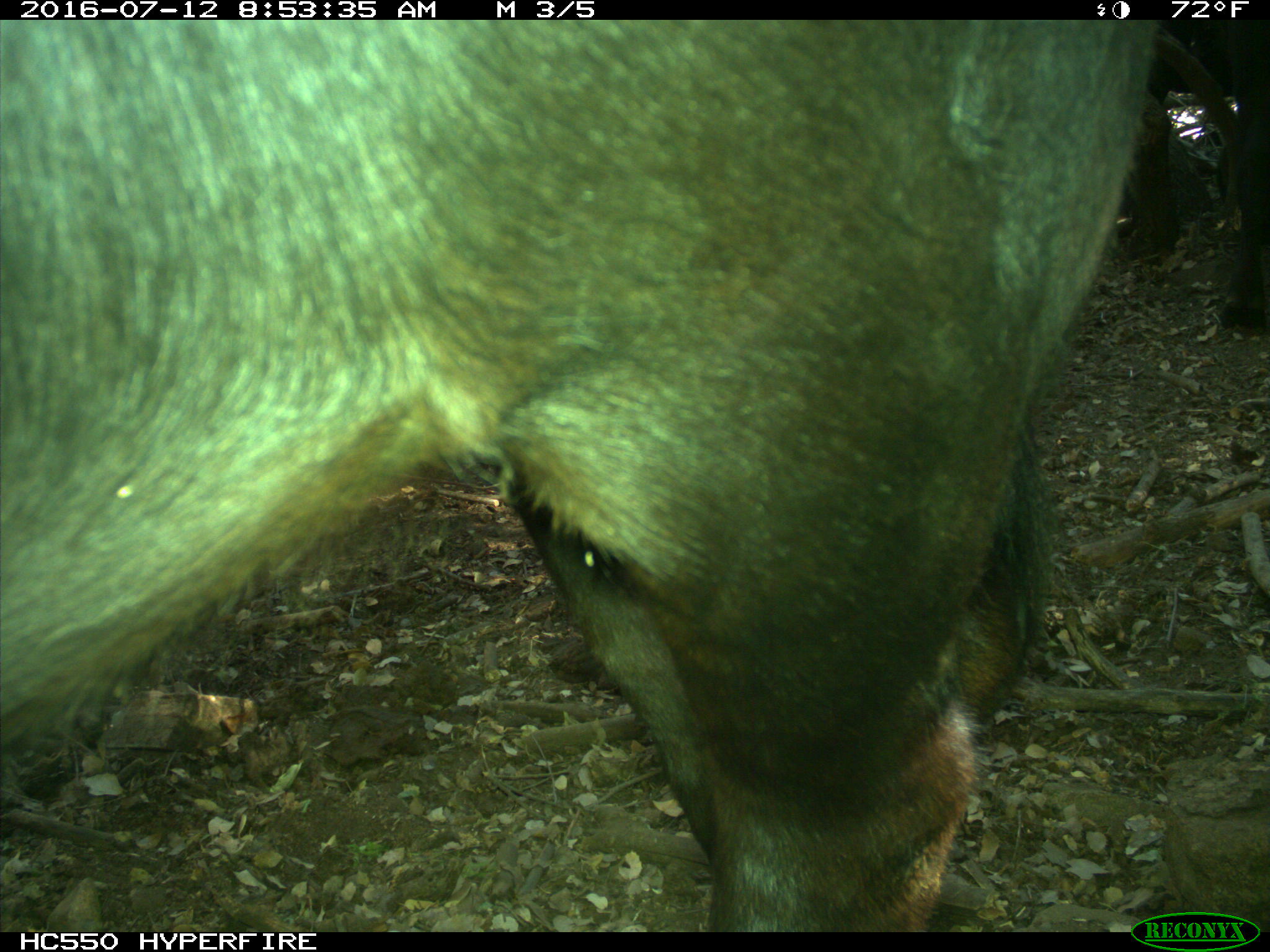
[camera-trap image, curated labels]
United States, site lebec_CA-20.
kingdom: Animalia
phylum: Chordata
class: Mammalia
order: Artiodactyla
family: Bovidae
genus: Bos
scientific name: Bos taurus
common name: domestic cow